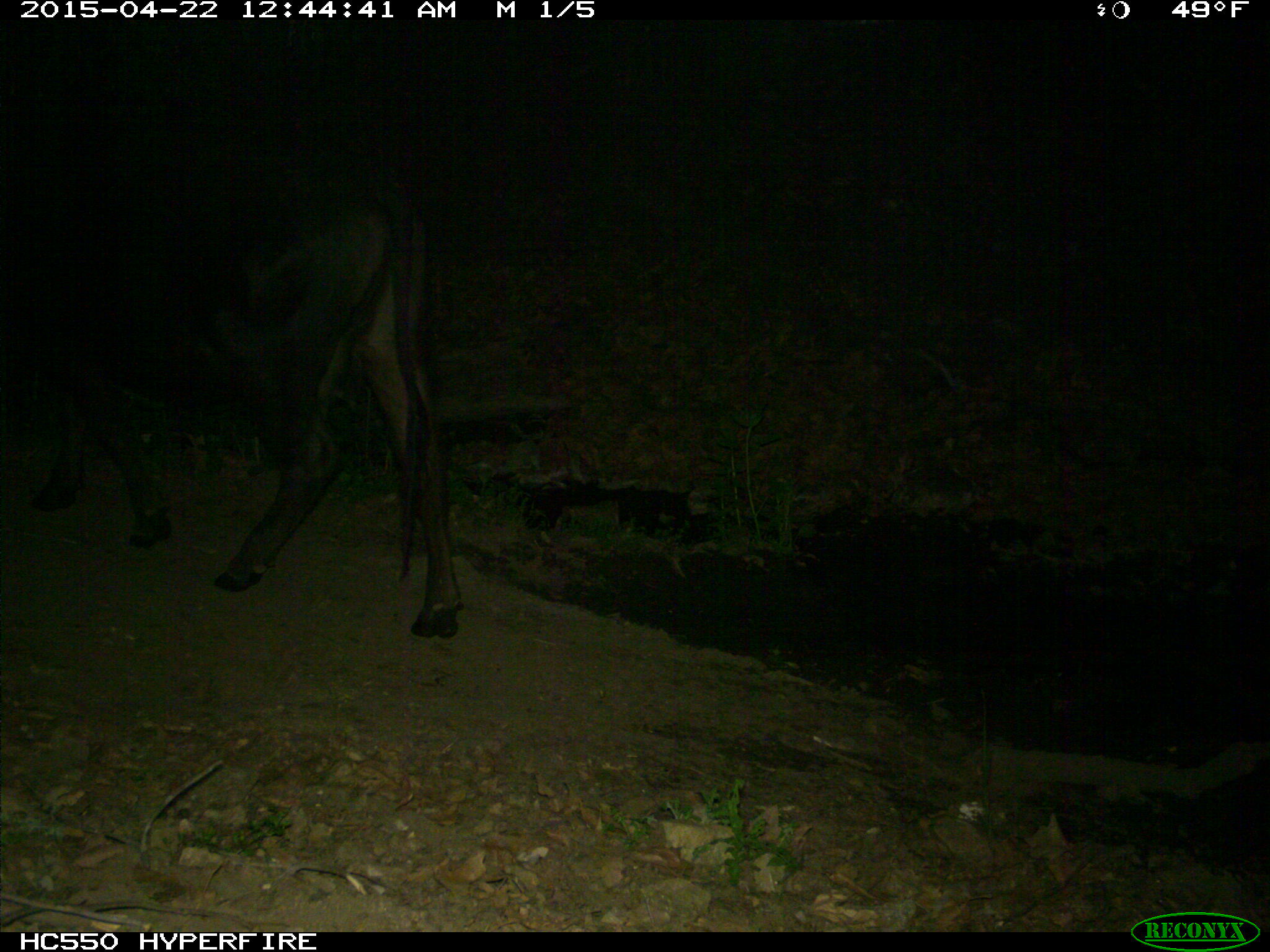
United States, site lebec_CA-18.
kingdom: Animalia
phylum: Chordata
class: Mammalia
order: Artiodactyla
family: Bovidae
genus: Bos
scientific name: Bos taurus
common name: domestic cow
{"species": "Bos taurus (domestic cow)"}